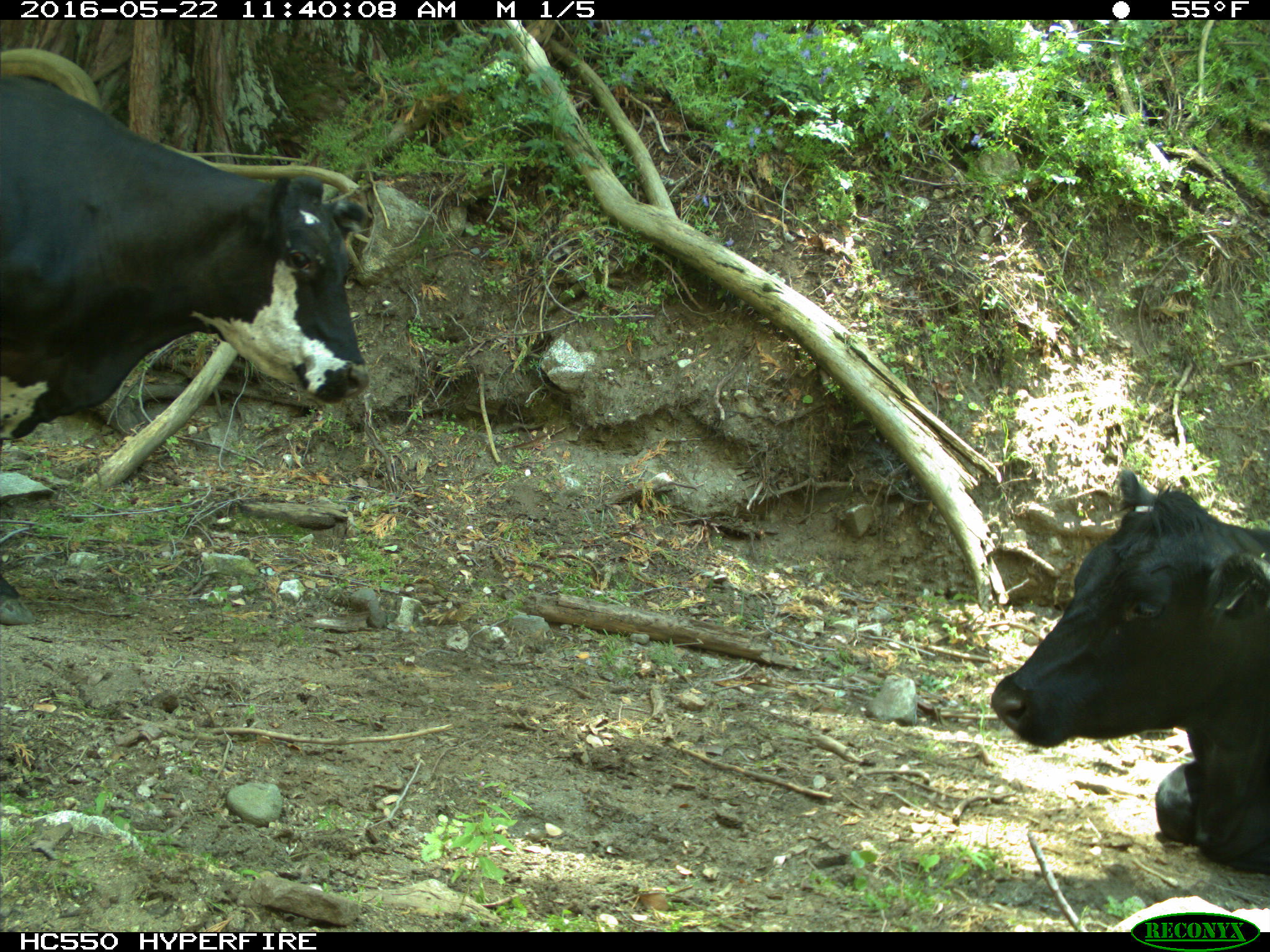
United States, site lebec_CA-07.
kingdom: Animalia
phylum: Chordata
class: Mammalia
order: Artiodactyla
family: Bovidae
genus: Bos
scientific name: Bos taurus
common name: domestic cow